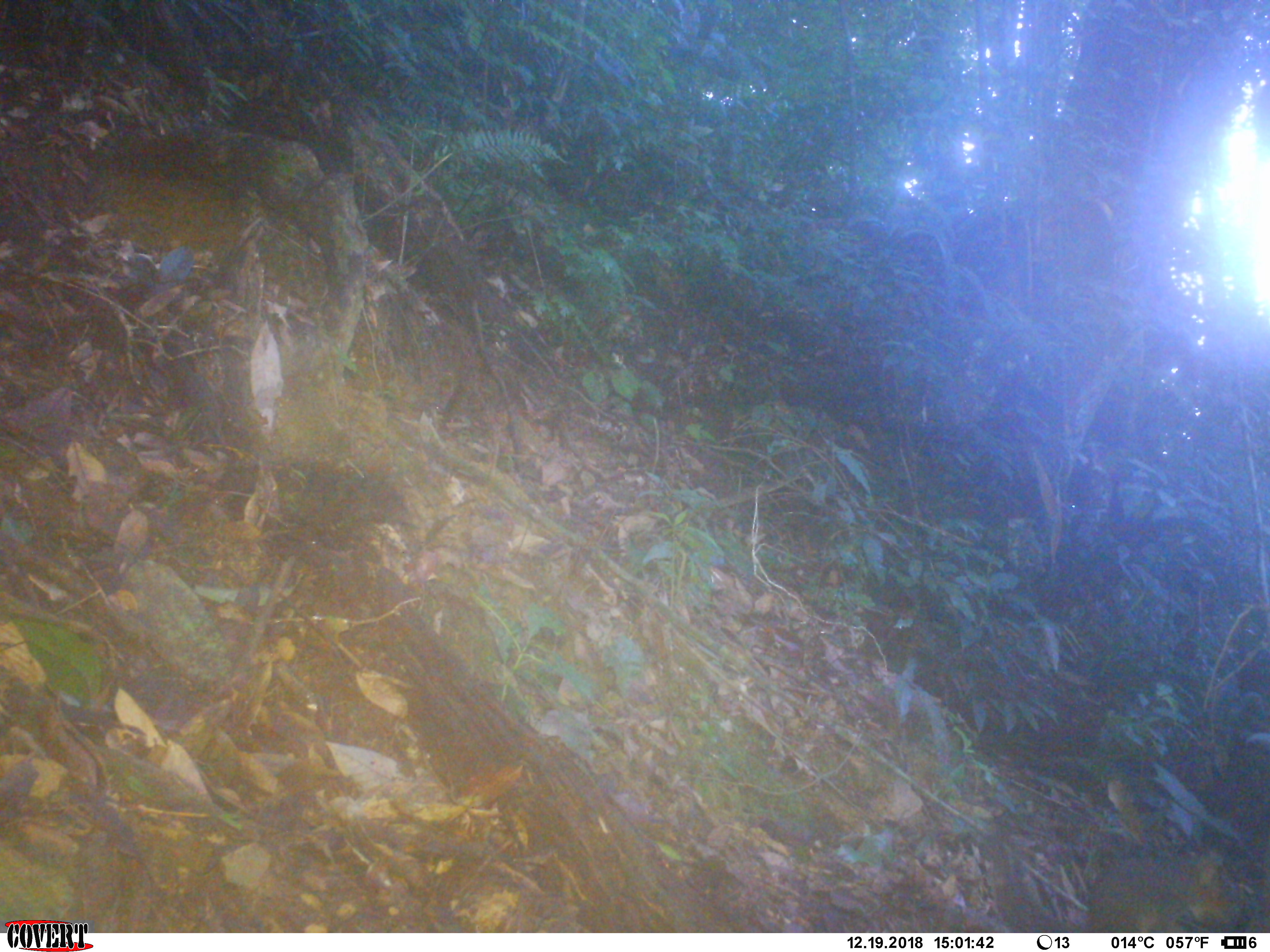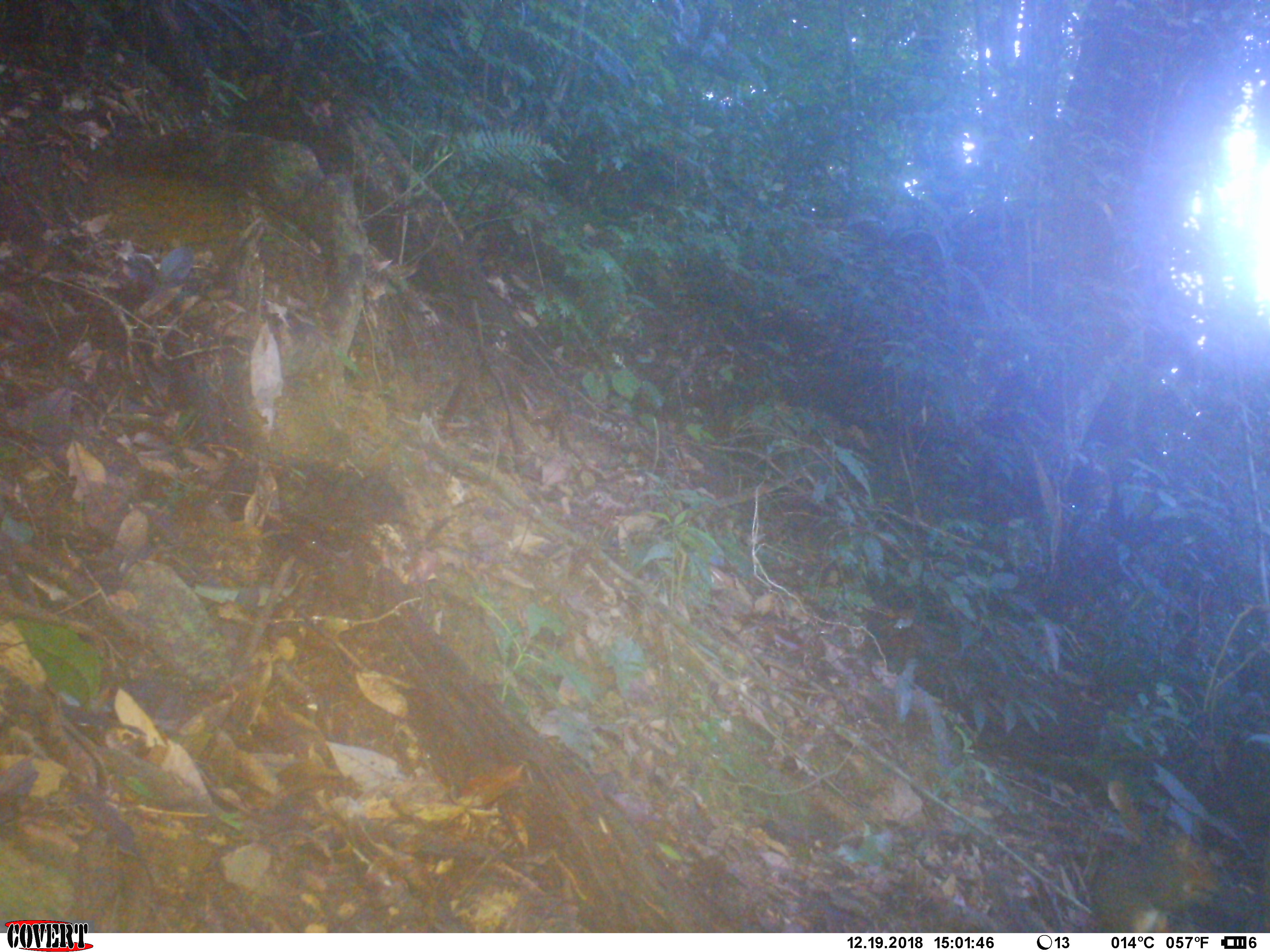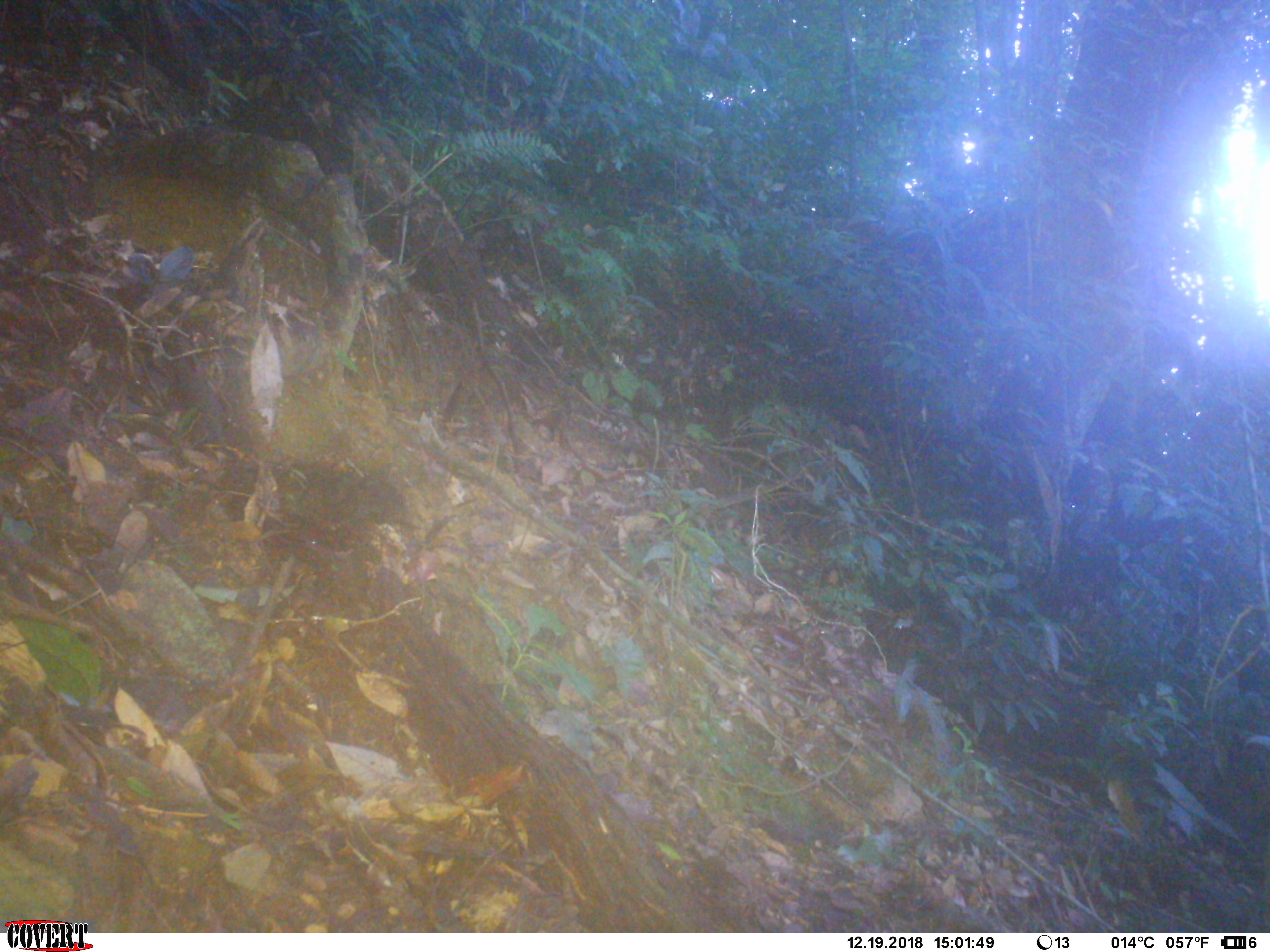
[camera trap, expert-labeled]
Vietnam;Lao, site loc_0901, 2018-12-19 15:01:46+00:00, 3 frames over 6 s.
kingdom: Animalia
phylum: Chordata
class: Mammalia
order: Rodentia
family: Sciuridae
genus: Dremomys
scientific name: Dremomys rufigenis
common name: red-cheeked squirrel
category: red cheeked squirrel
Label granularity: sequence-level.